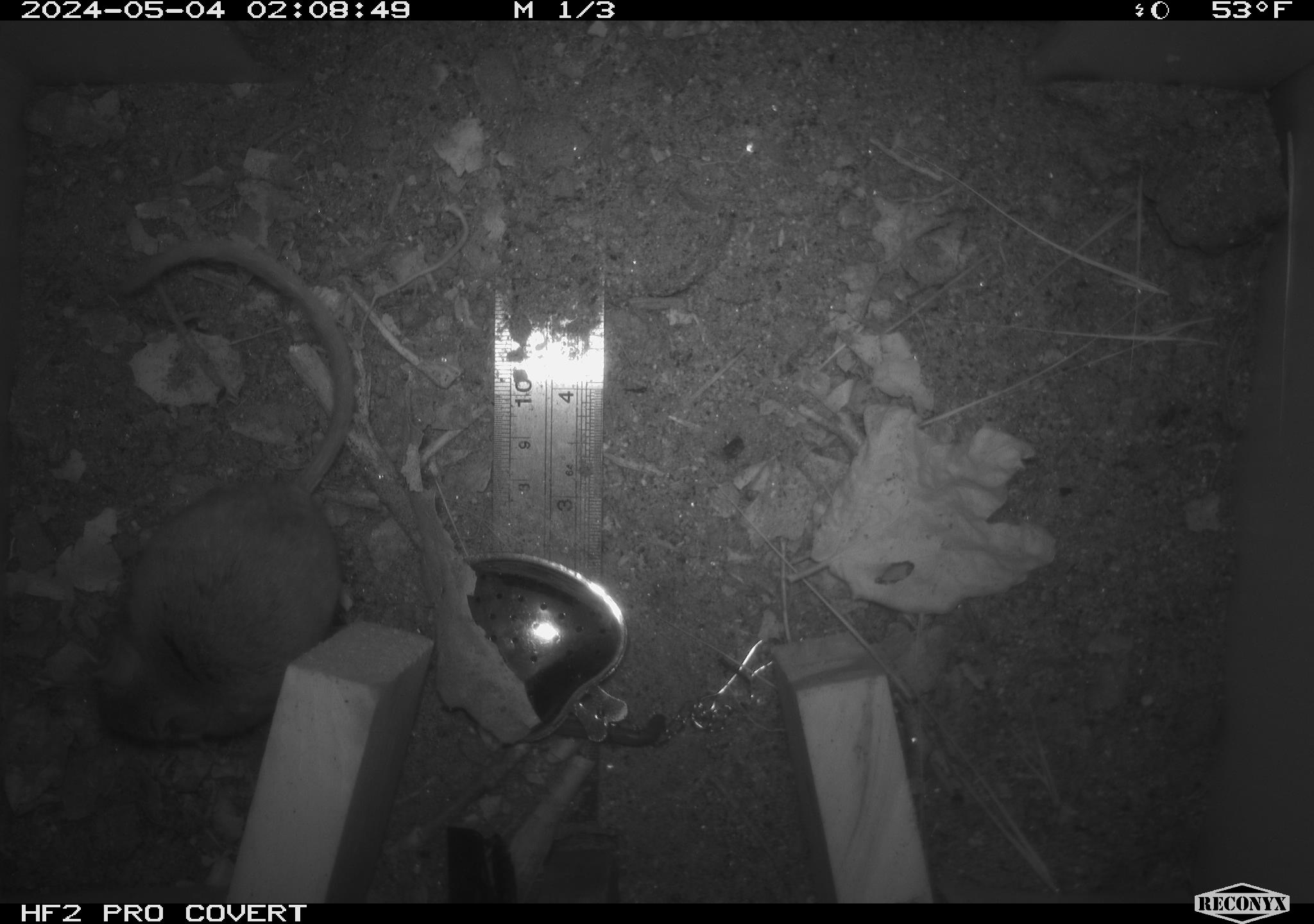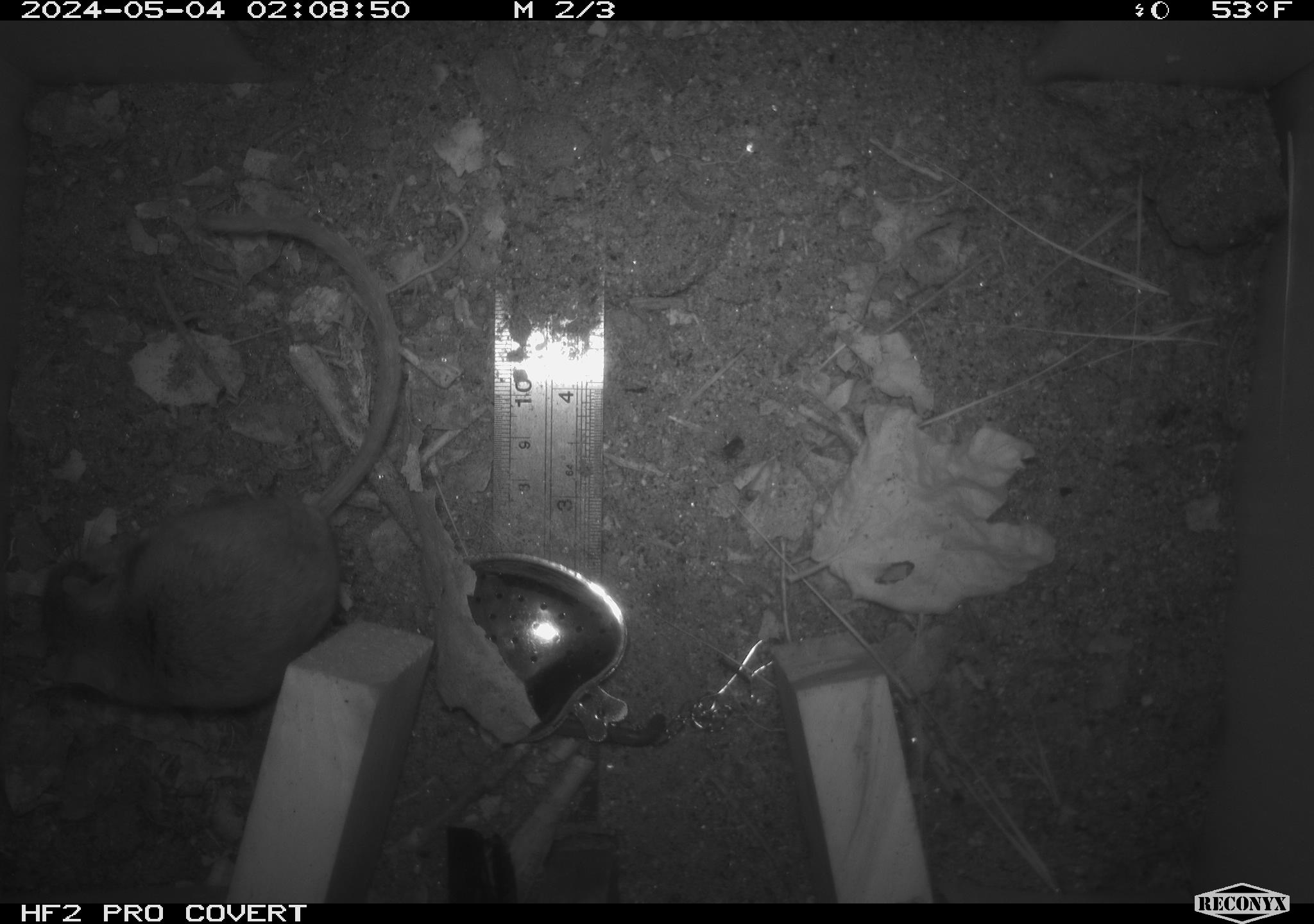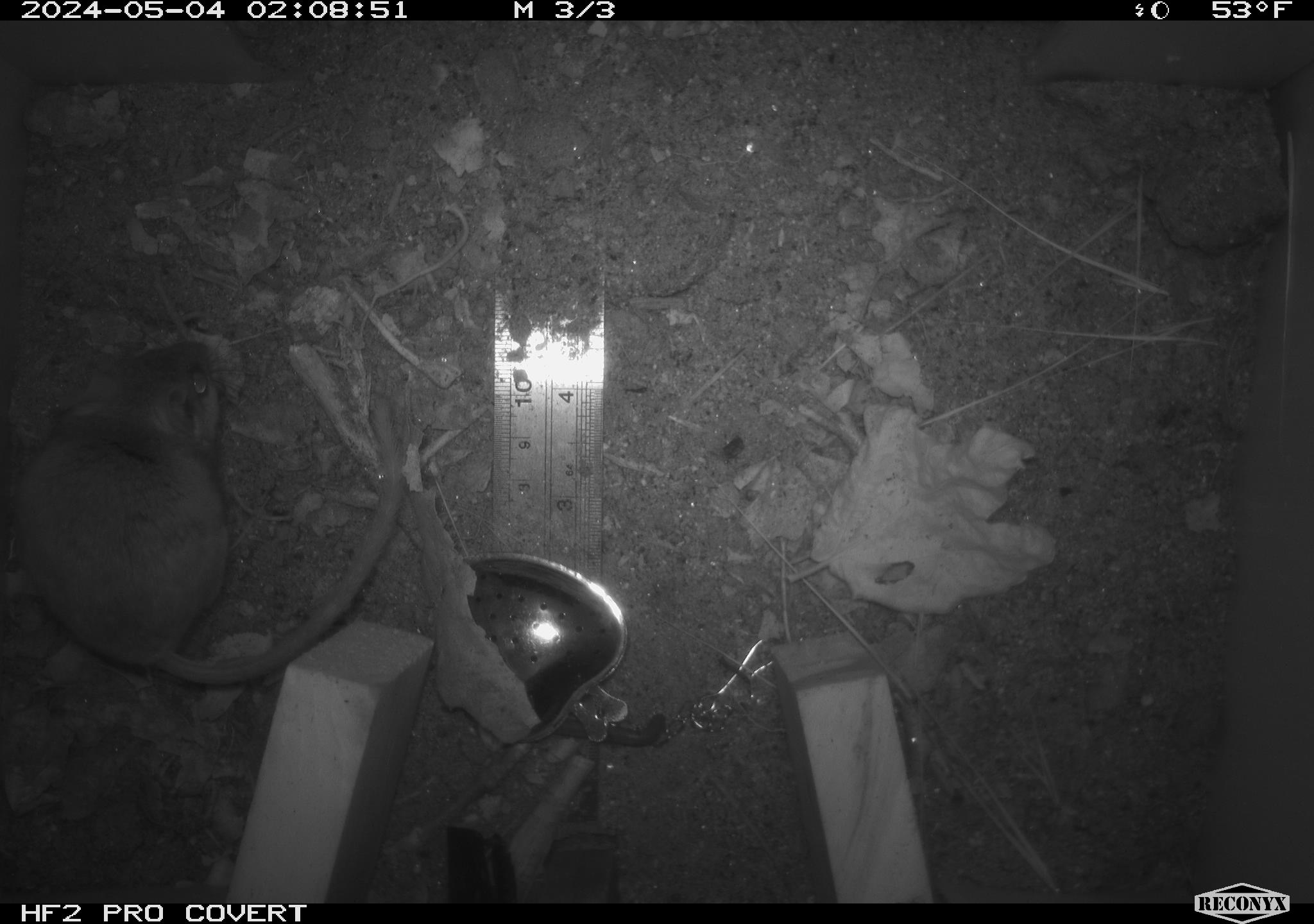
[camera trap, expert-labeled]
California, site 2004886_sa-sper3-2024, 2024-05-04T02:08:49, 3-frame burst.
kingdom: Animalia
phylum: Chordata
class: Mammalia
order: Rodentia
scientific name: Rodentia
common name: mouse species